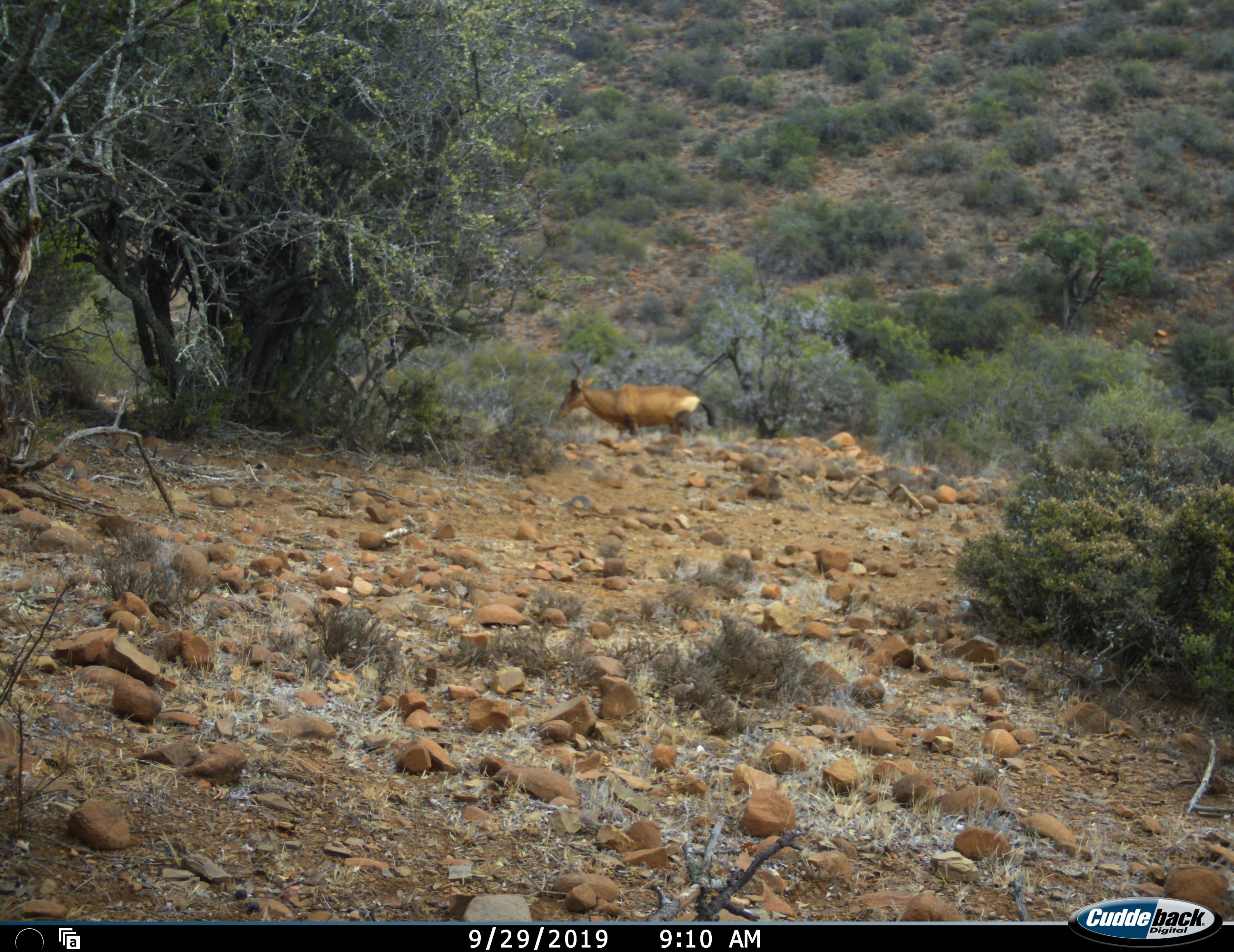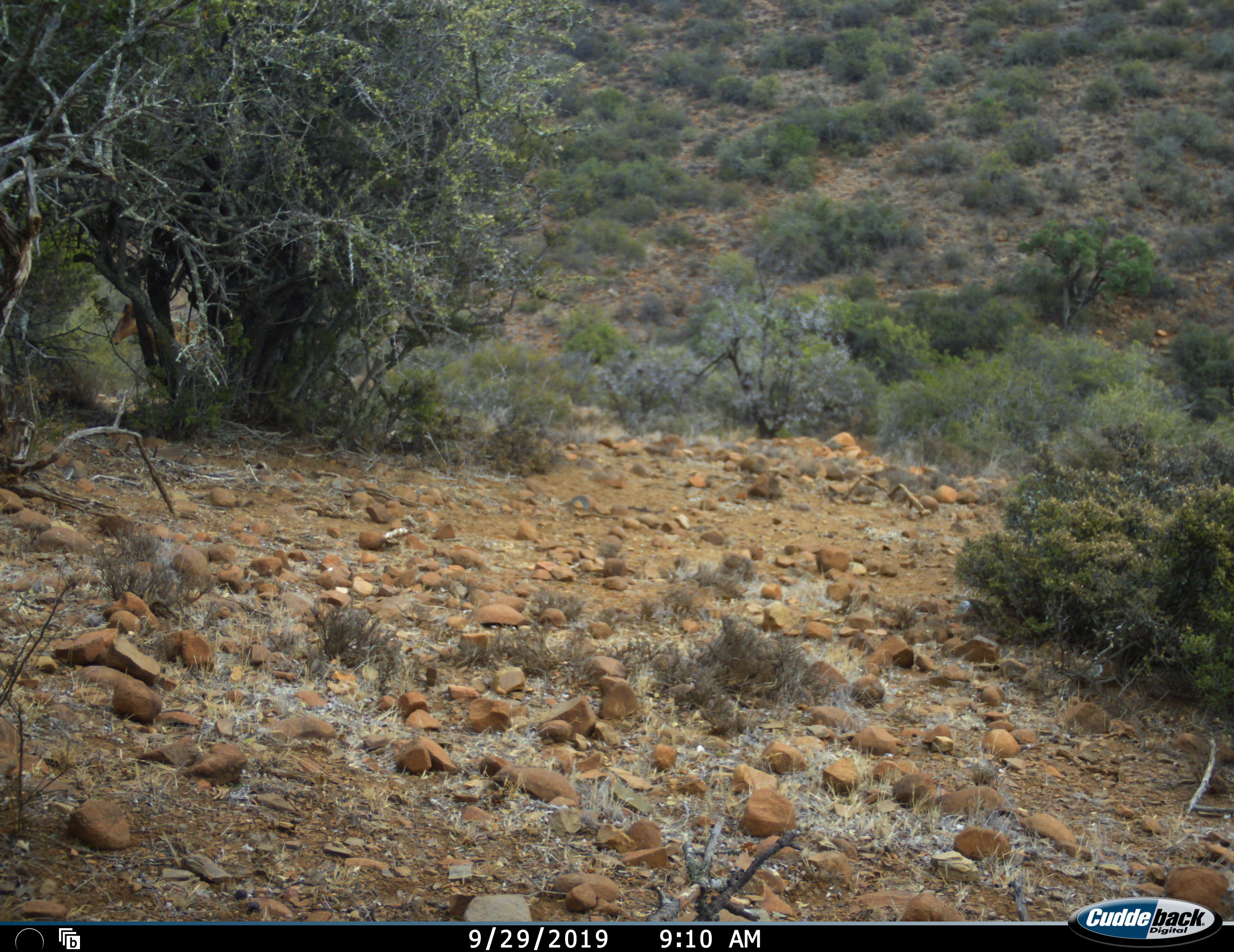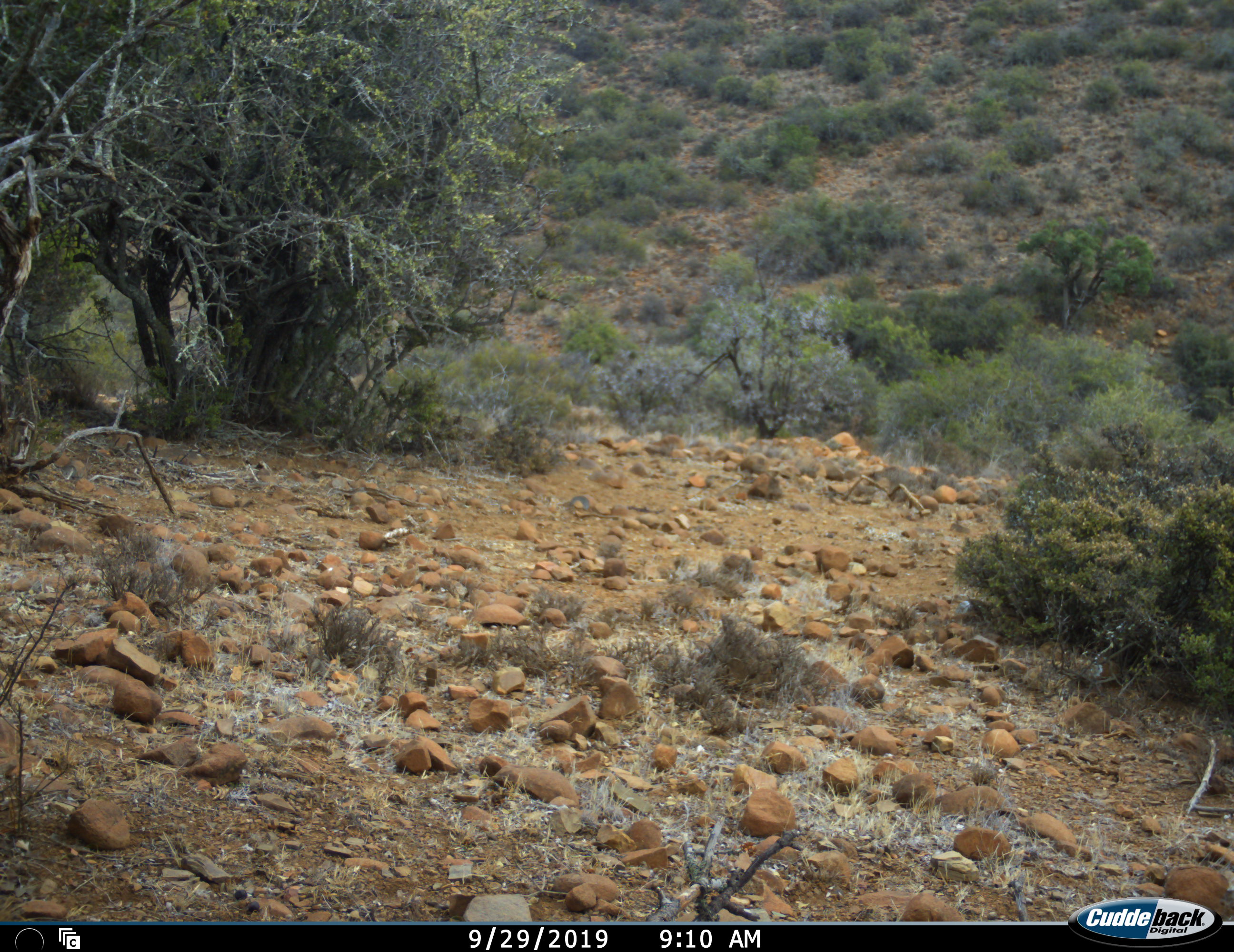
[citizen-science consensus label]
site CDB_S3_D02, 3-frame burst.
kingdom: Animalia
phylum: Chordata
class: Mammalia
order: Artiodactyla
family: Bovidae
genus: Alcelaphus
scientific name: Alcelaphus buselaphus caama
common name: red hartebeest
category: hartebeestred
Hartebeestred (red hartebeest) (Alcelaphus buselaphus caama), count 1. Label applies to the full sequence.